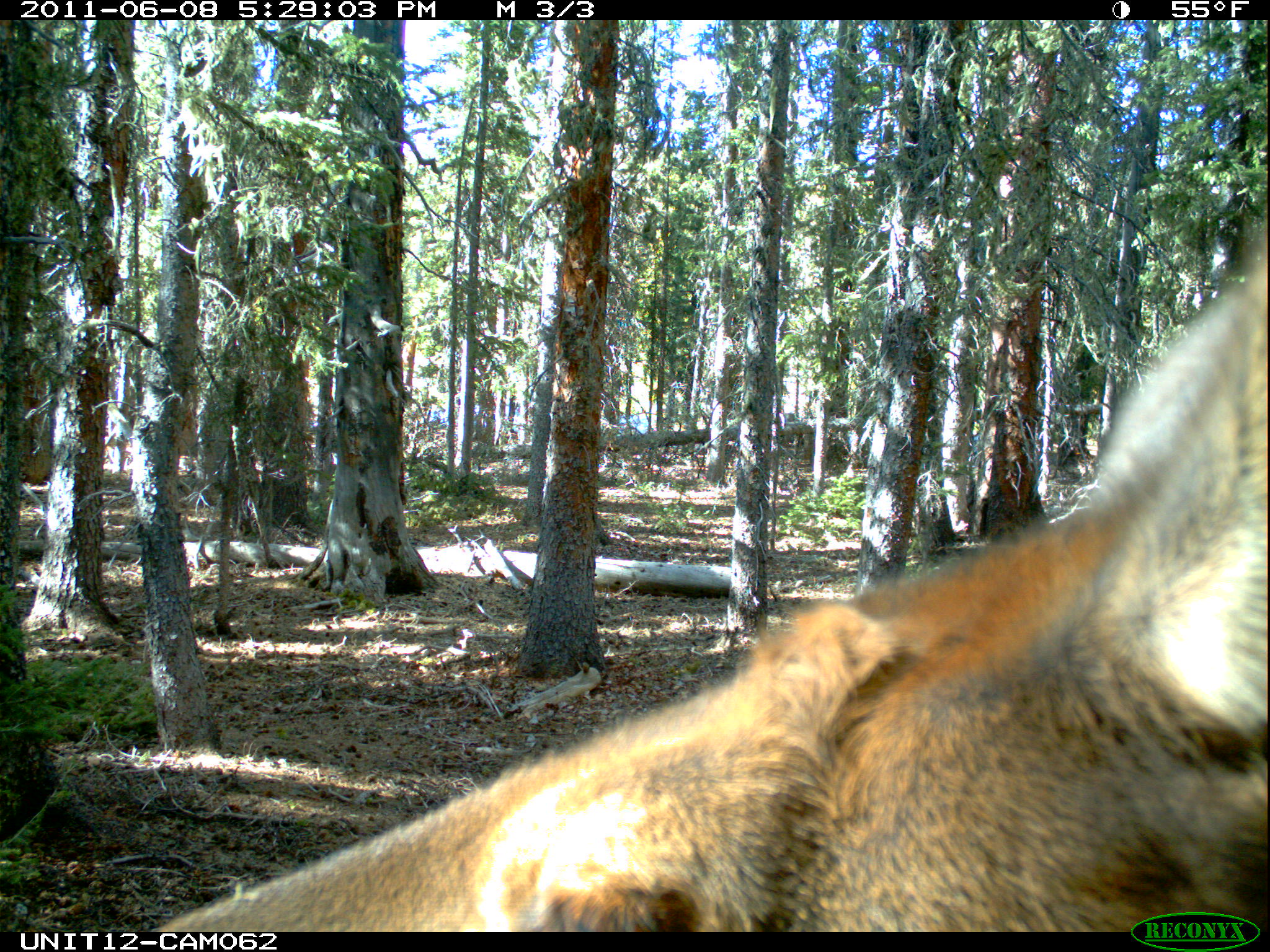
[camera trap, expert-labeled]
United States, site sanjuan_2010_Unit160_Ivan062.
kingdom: Animalia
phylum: Chordata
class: Mammalia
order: Artiodactyla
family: Cervidae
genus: Cervus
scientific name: Cervus elaphus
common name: red deer